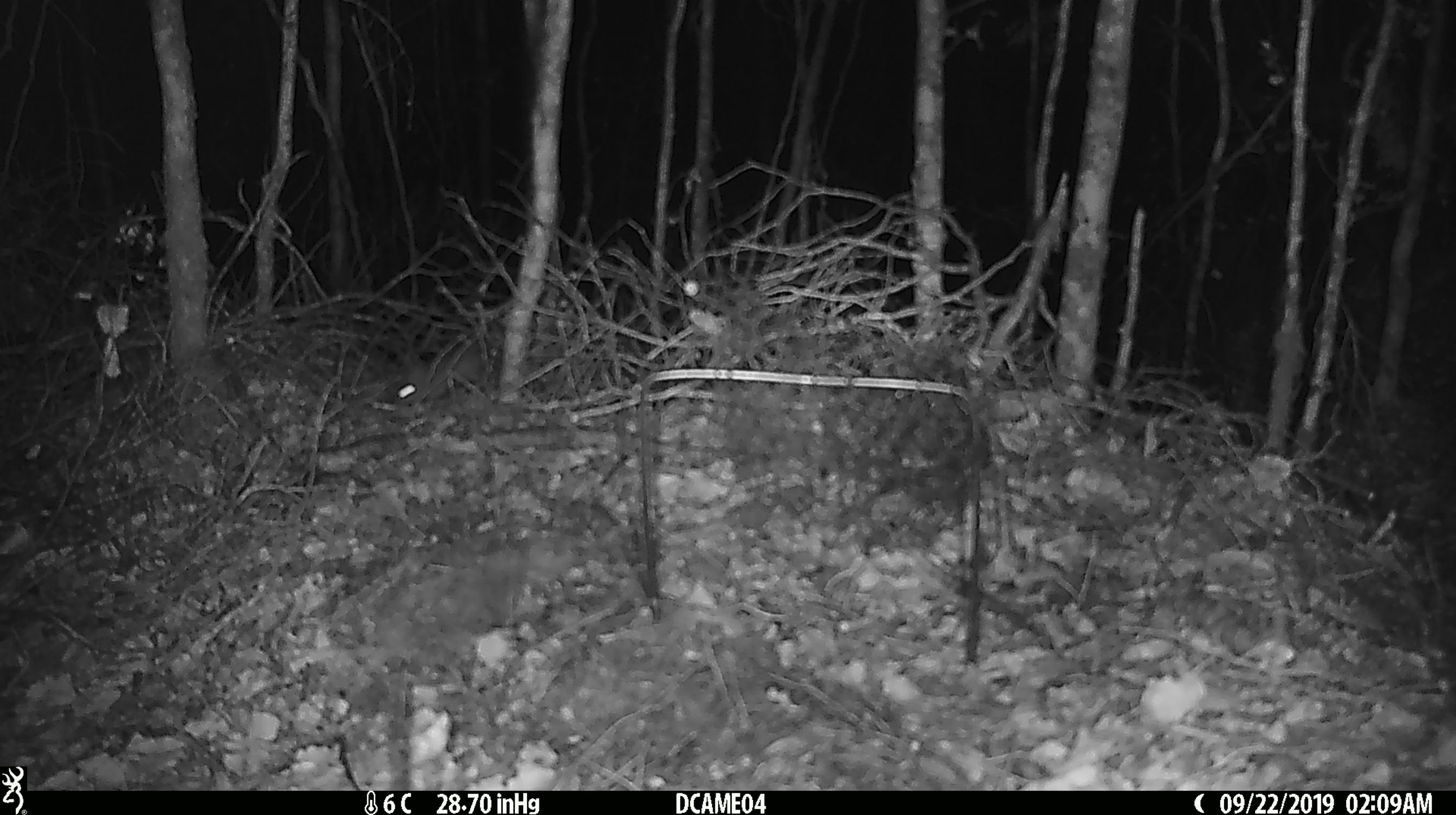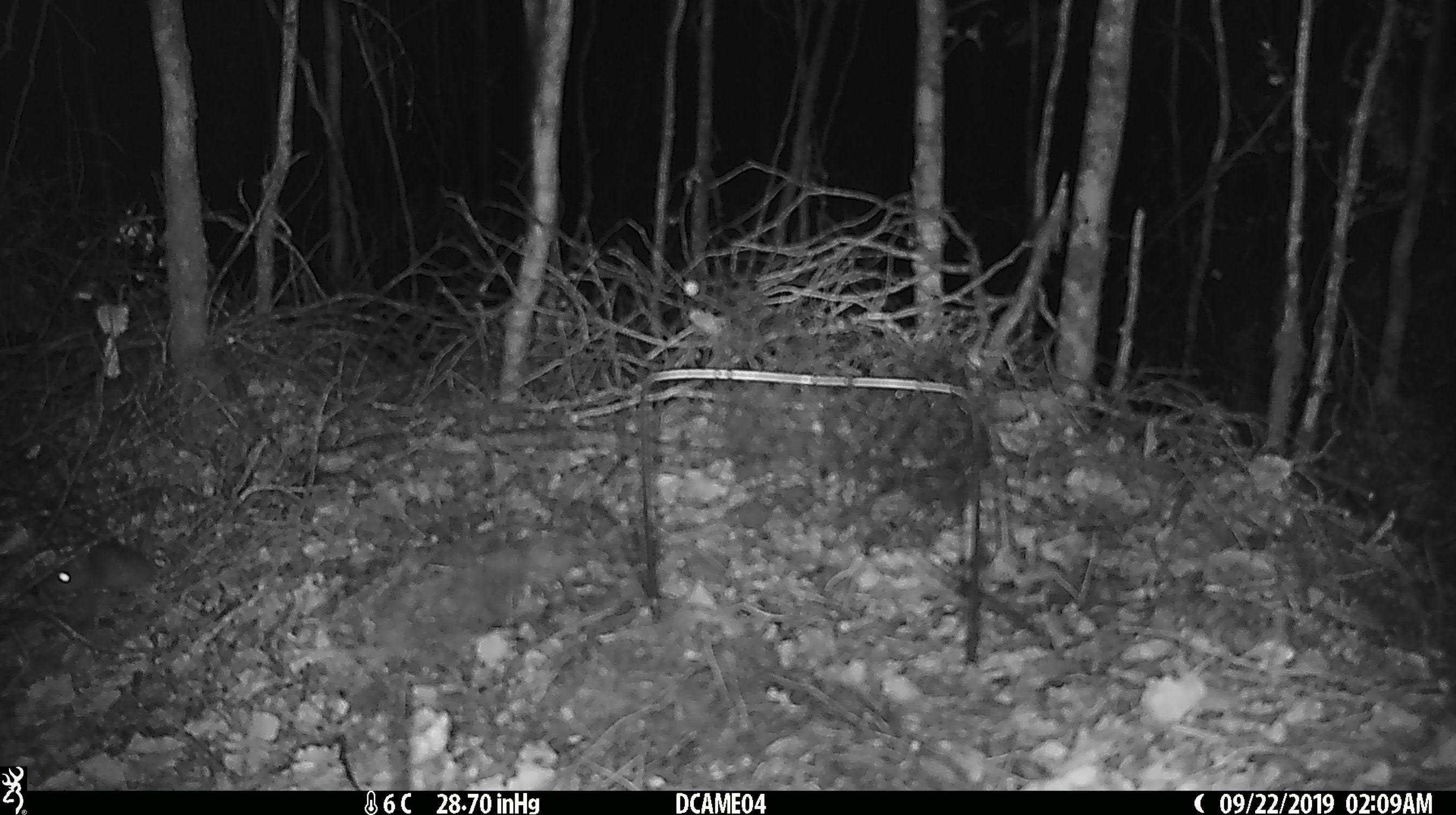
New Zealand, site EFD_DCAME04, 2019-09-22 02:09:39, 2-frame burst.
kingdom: Animalia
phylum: Chordata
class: Mammalia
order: Rodentia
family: Muridae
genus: Mus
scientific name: Mus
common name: mouse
Mouse (Mus).